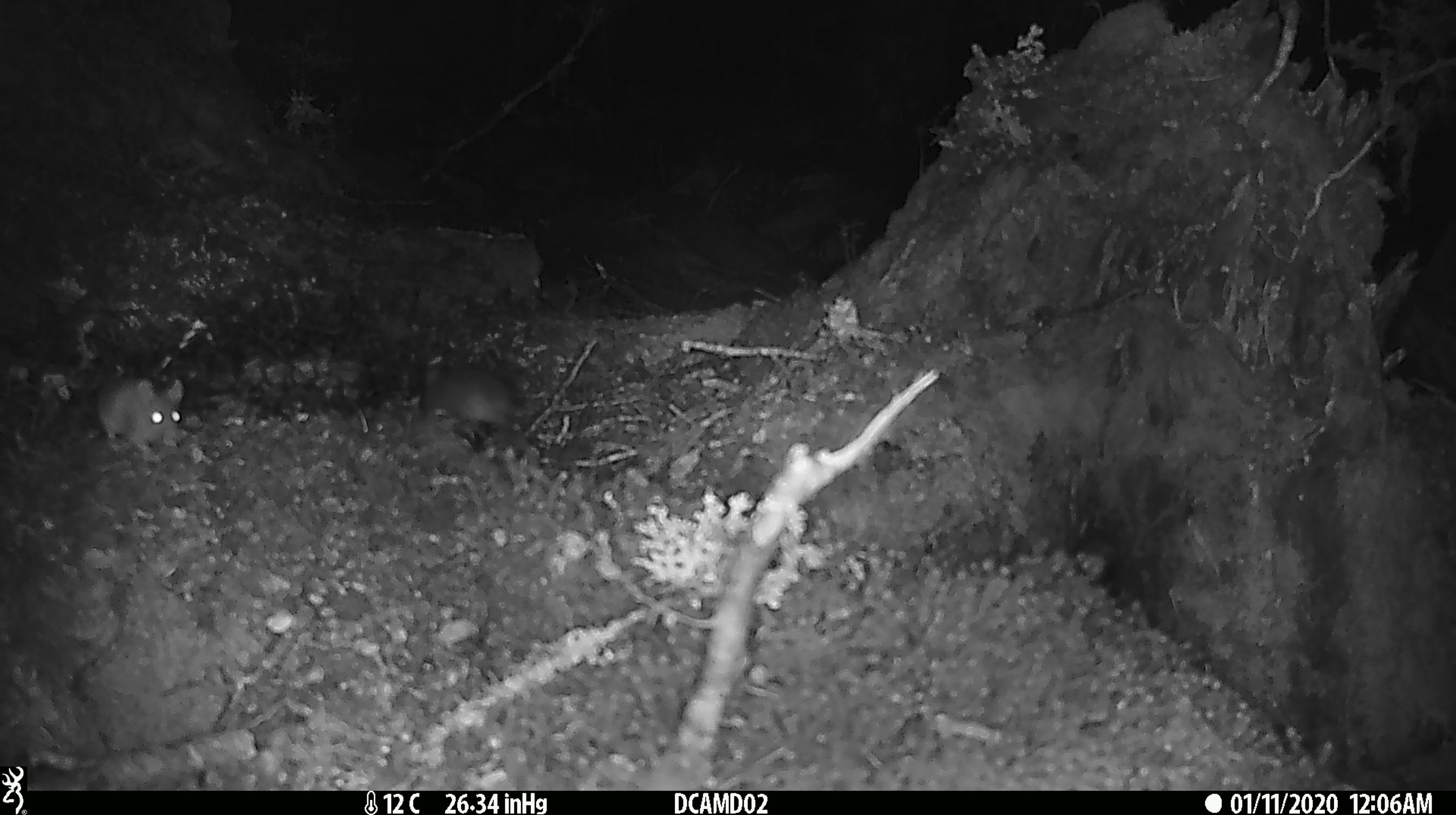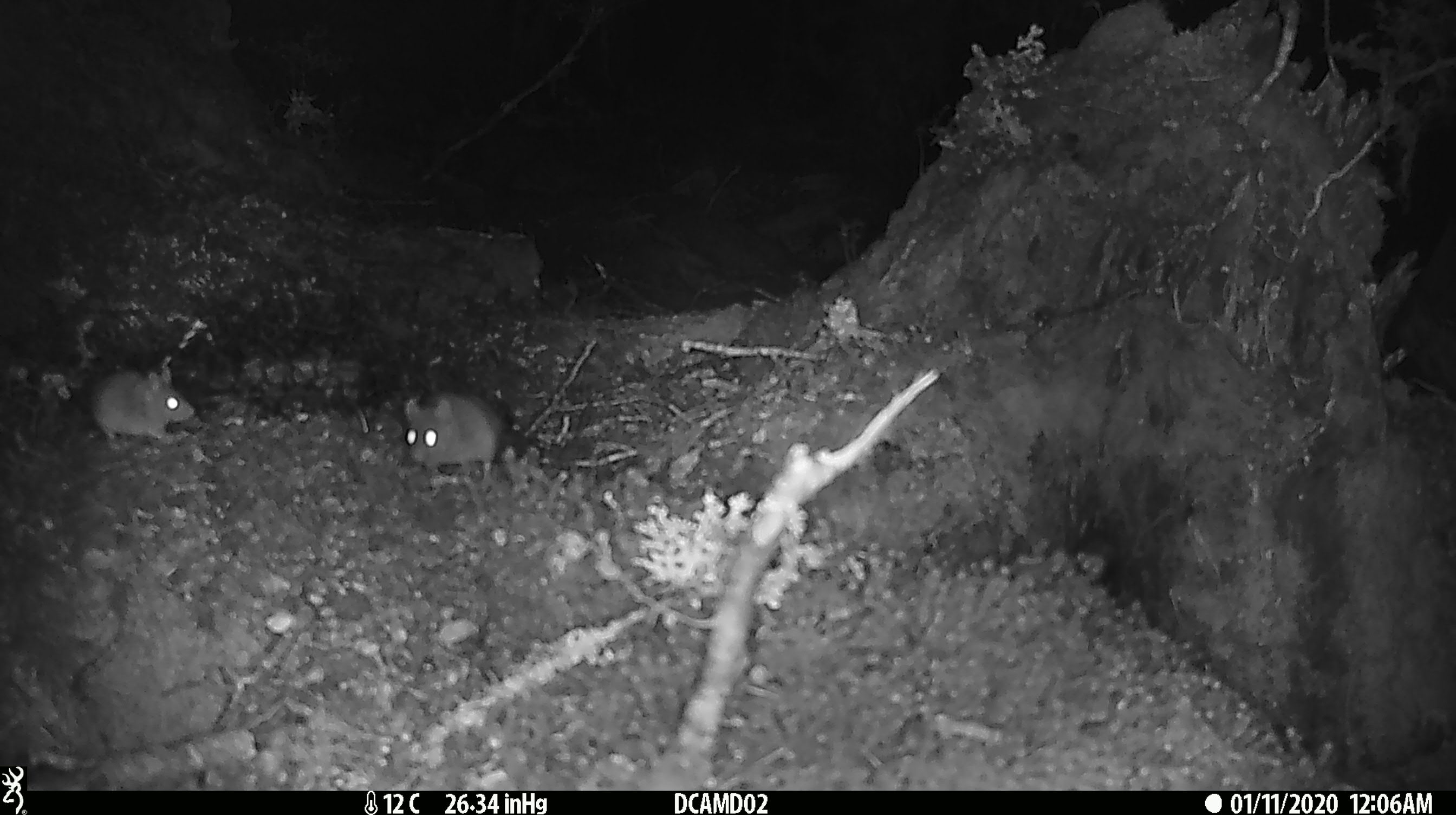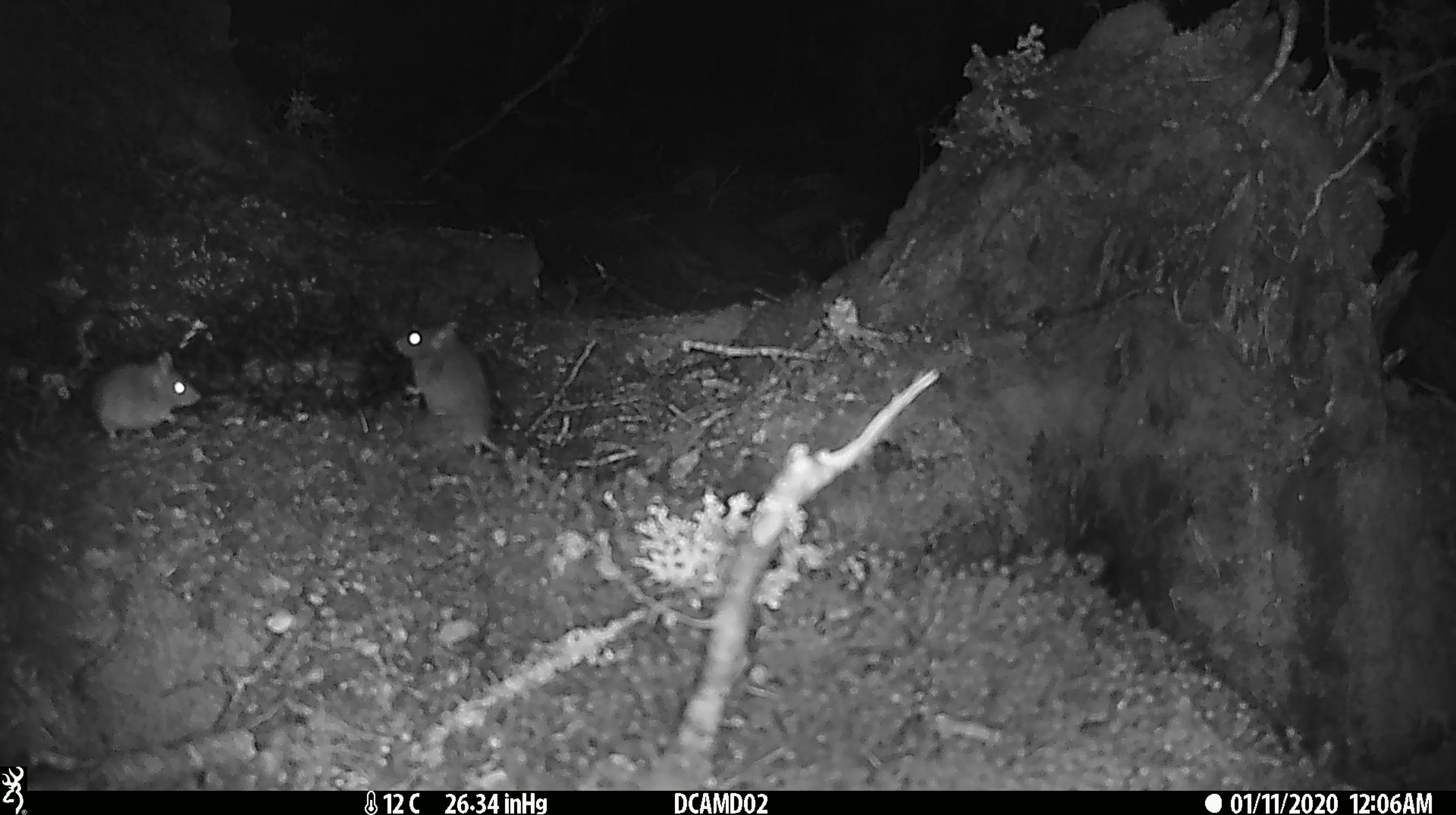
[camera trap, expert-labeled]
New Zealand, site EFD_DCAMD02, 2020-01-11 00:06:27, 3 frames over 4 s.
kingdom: Animalia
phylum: Chordata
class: Mammalia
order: Rodentia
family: Muridae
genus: Mus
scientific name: Mus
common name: mouse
Mouse (Mus).